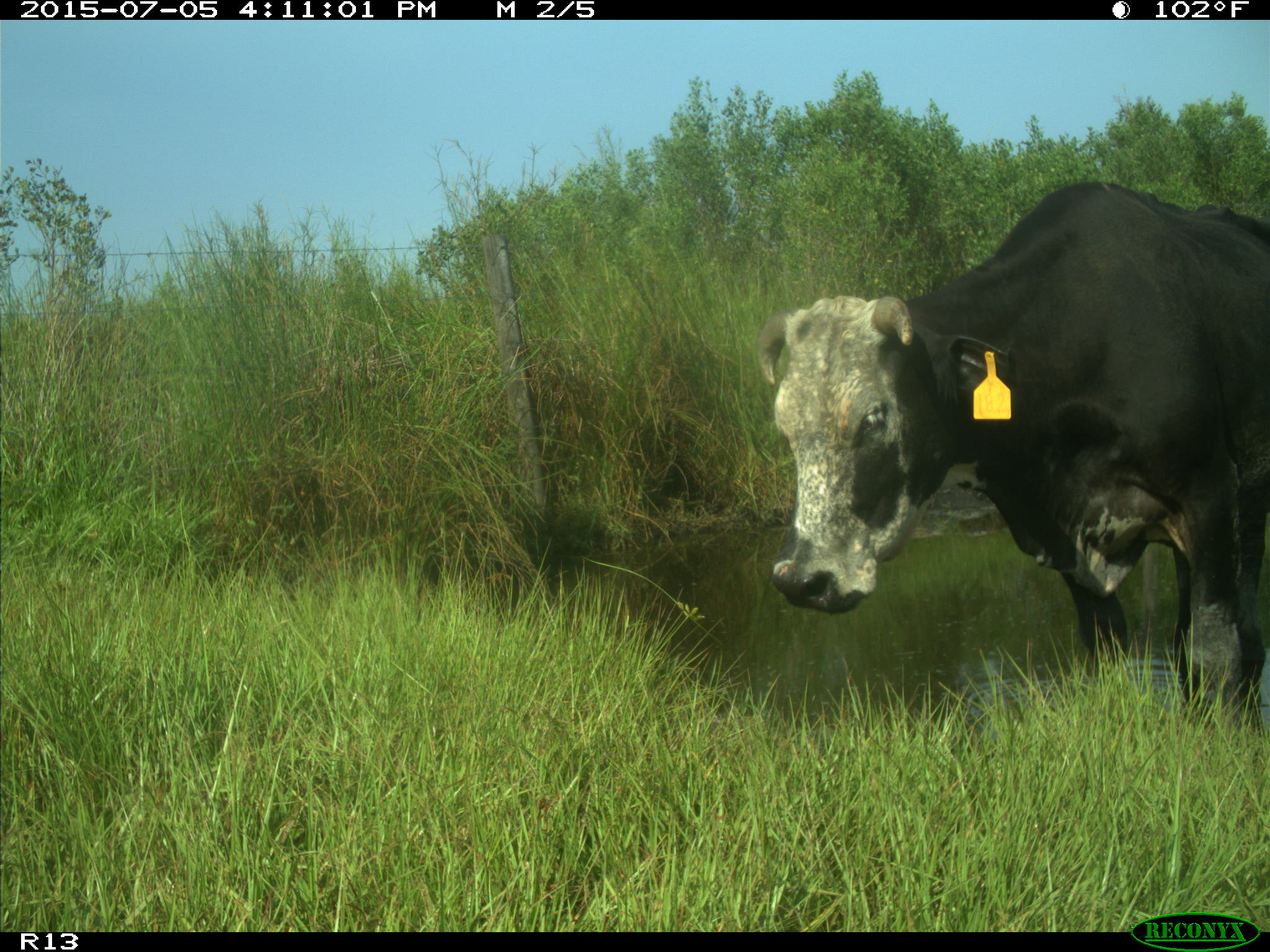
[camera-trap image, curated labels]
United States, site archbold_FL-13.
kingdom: Animalia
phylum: Chordata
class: Mammalia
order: Artiodactyla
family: Bovidae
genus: Bos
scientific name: Bos taurus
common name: domestic cow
Bos taurus (domestic cow).